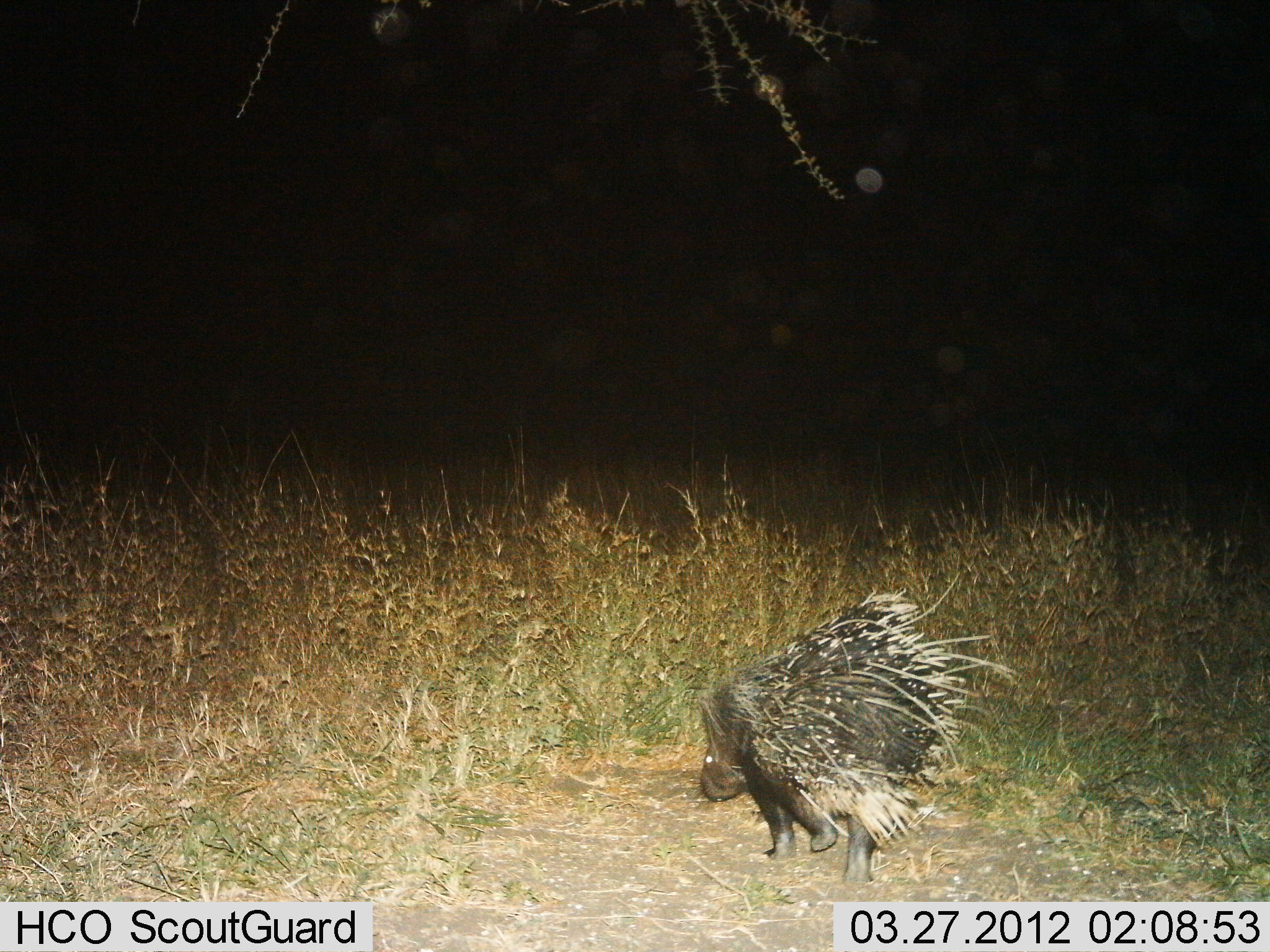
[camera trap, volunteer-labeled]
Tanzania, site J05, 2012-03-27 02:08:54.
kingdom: Animalia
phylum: Chordata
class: Mammalia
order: Rodentia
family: Hystricidae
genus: Hystrix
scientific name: Hystrix cristata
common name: crested porcupine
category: porcupine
Porcupine (crested porcupine) (Hystrix cristata), count 1. Behavior (volunteer vote fractions): standing 25%, resting 0%, moving 75%, interacting 0%. Young present (vote fraction): 0%. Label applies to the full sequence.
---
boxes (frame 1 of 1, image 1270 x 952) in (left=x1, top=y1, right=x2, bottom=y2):
animal: (left=695, top=587, right=1017, bottom=886)